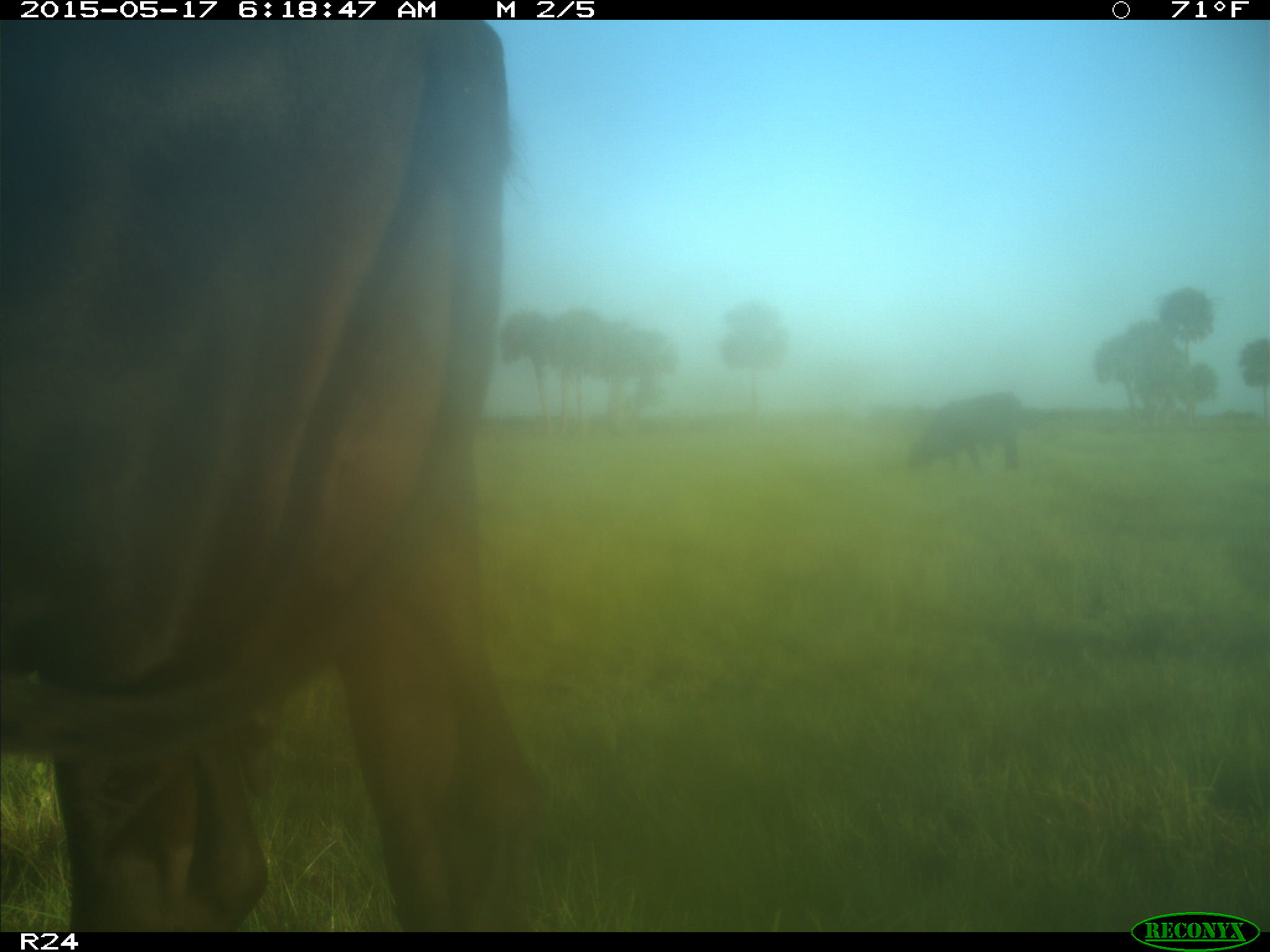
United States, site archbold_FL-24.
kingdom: Animalia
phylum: Chordata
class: Mammalia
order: Artiodactyla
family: Bovidae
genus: Bos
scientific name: Bos taurus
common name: domestic cow